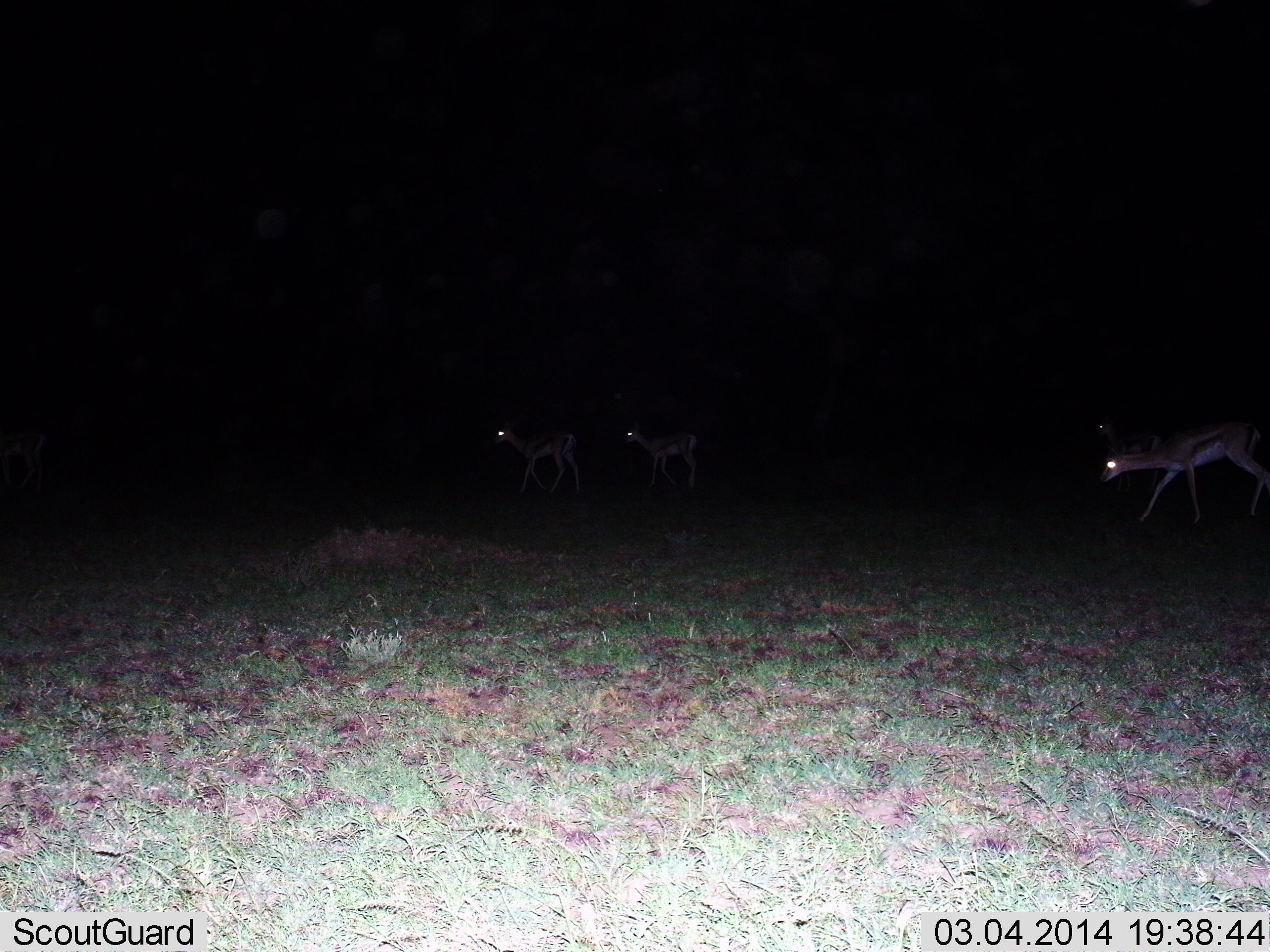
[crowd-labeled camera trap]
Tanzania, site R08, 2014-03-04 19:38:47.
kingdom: Animalia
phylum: Chordata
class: Mammalia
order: Artiodactyla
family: Bovidae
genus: Eudorcas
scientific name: Eudorcas thomsonii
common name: thomson's gazelle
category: gazellethomsons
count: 3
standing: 10%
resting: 0%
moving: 80%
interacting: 0%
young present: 0%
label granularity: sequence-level